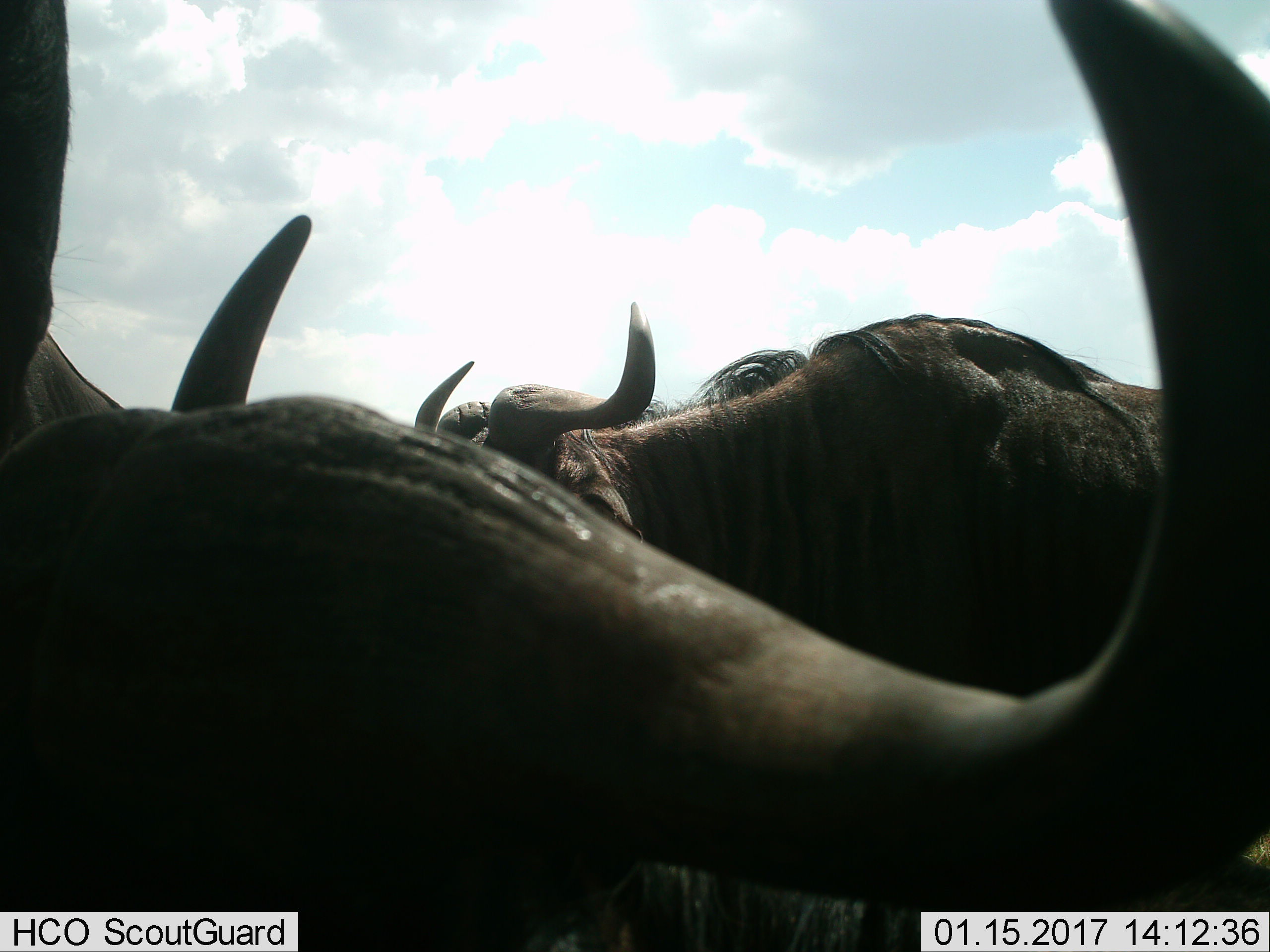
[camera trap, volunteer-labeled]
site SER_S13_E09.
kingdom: Animalia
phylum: Chordata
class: Mammalia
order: Artiodactyla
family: Bovidae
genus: Connochaetes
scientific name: Connochaetes taurinus taurinus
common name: blue wildebeest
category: wildebeestblue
Wildebeestblue (blue wildebeest) (Connochaetes taurinus taurinus), count 3. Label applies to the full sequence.